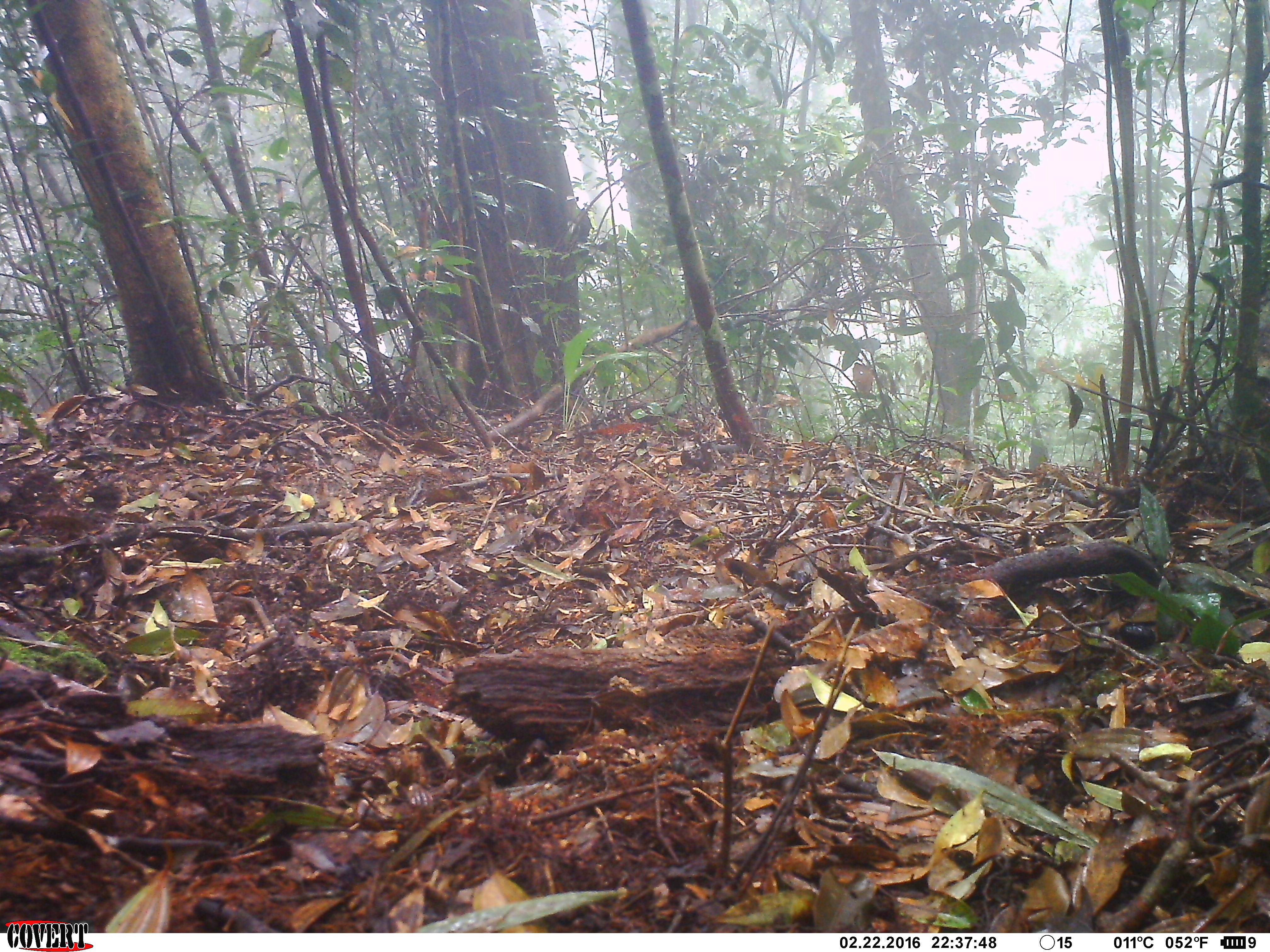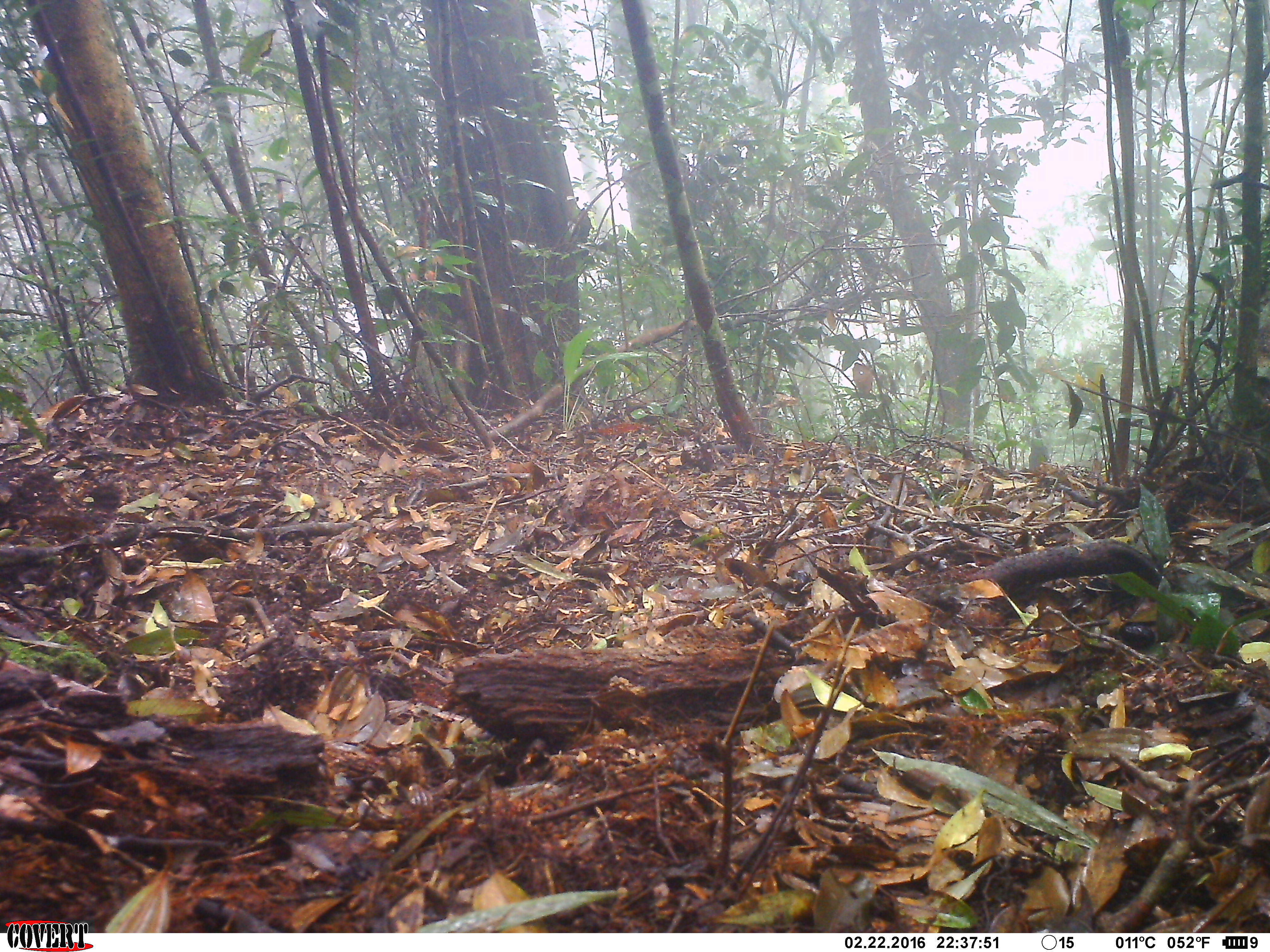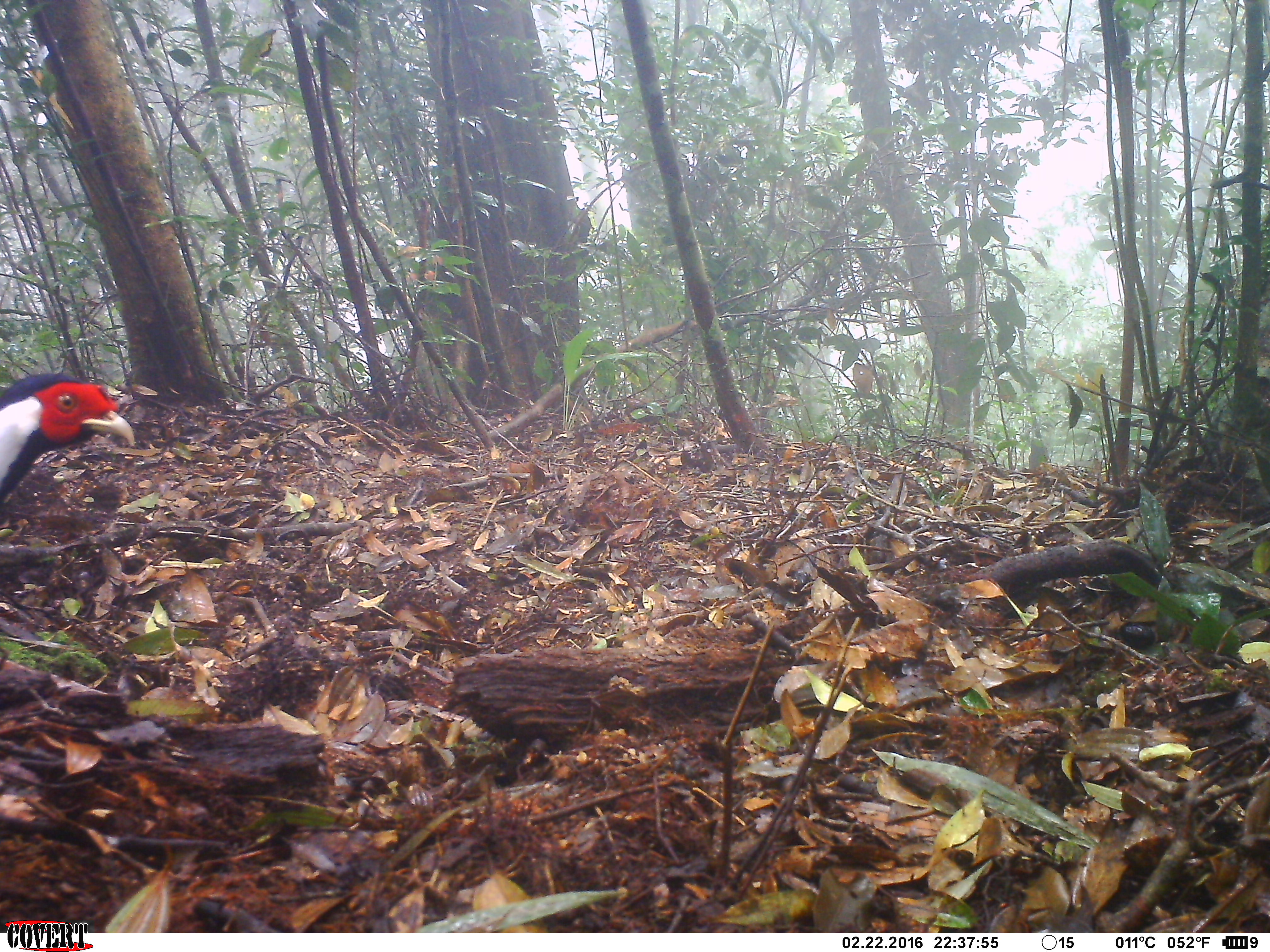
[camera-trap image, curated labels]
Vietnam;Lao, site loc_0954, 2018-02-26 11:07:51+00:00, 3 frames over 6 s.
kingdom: Animalia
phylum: Chordata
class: Aves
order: Galliformes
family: Phasianidae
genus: Lophura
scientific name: Lophura nycthemera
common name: silver pheasant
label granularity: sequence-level